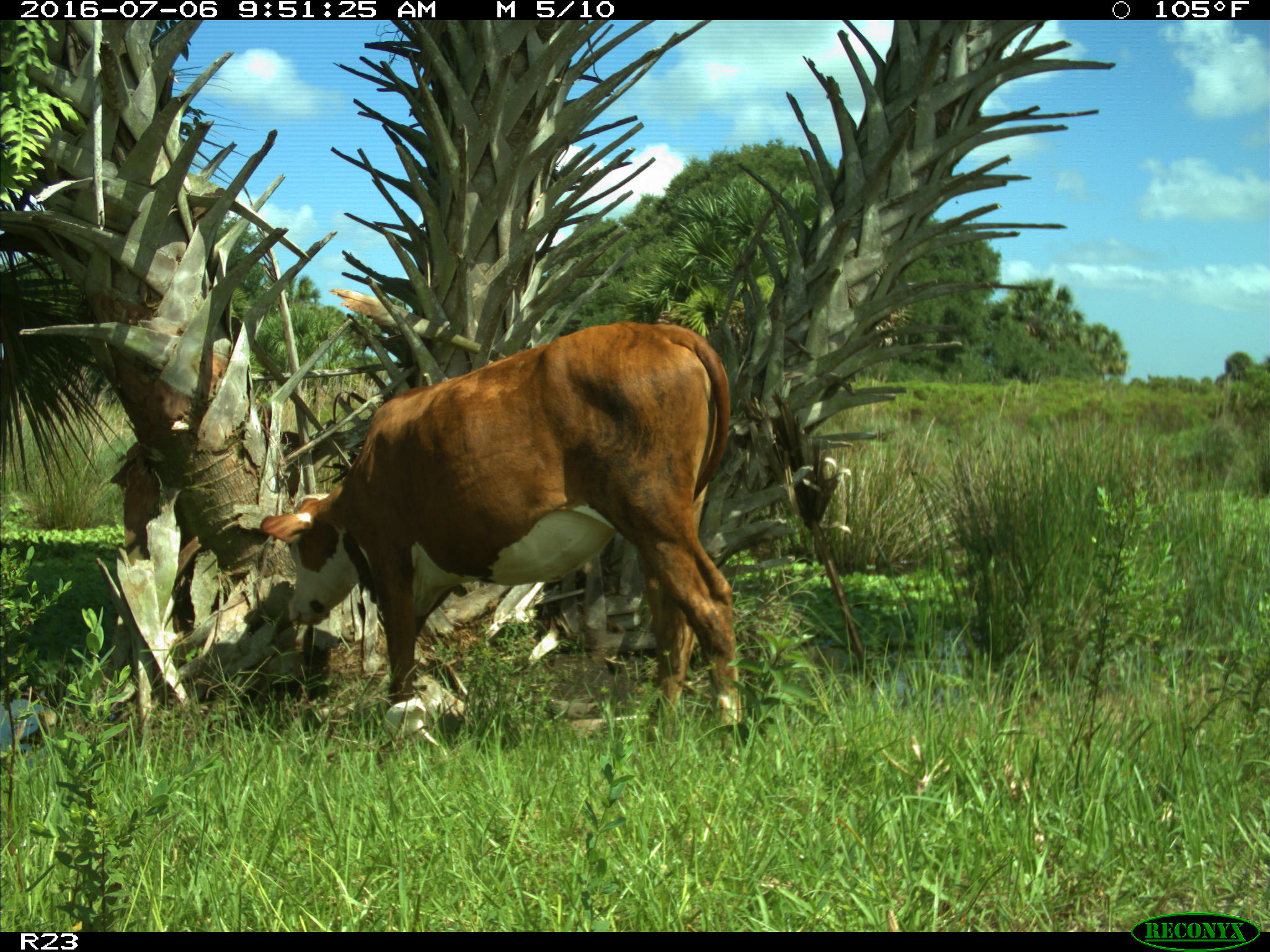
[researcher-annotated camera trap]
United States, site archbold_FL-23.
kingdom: Animalia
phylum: Chordata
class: Mammalia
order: Artiodactyla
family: Bovidae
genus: Bos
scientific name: Bos taurus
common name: domestic cow